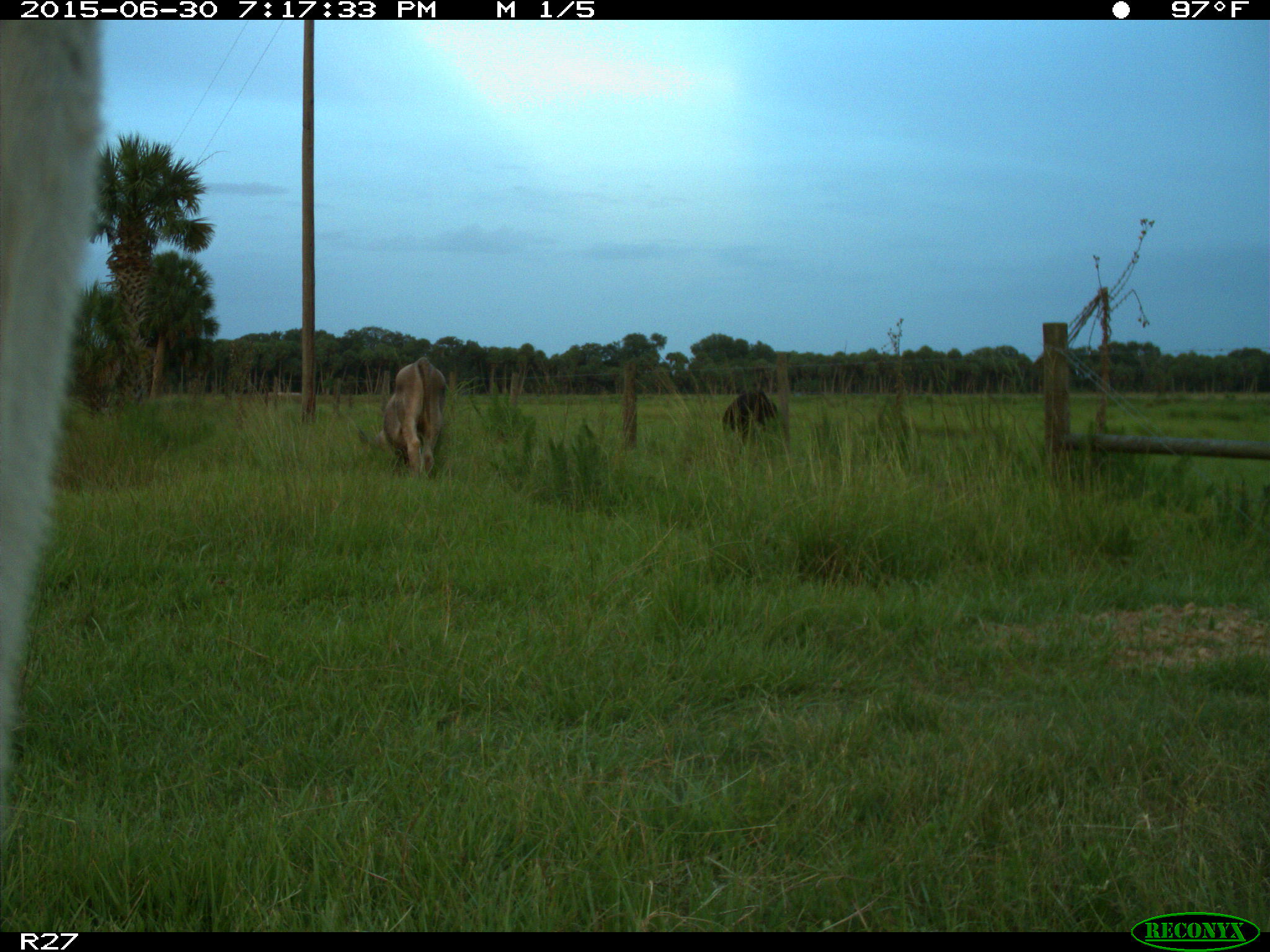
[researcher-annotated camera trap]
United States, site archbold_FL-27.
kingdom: Animalia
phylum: Chordata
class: Mammalia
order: Artiodactyla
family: Bovidae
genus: Bos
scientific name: Bos taurus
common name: domestic cow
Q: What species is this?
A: Bos taurus (domestic cow).